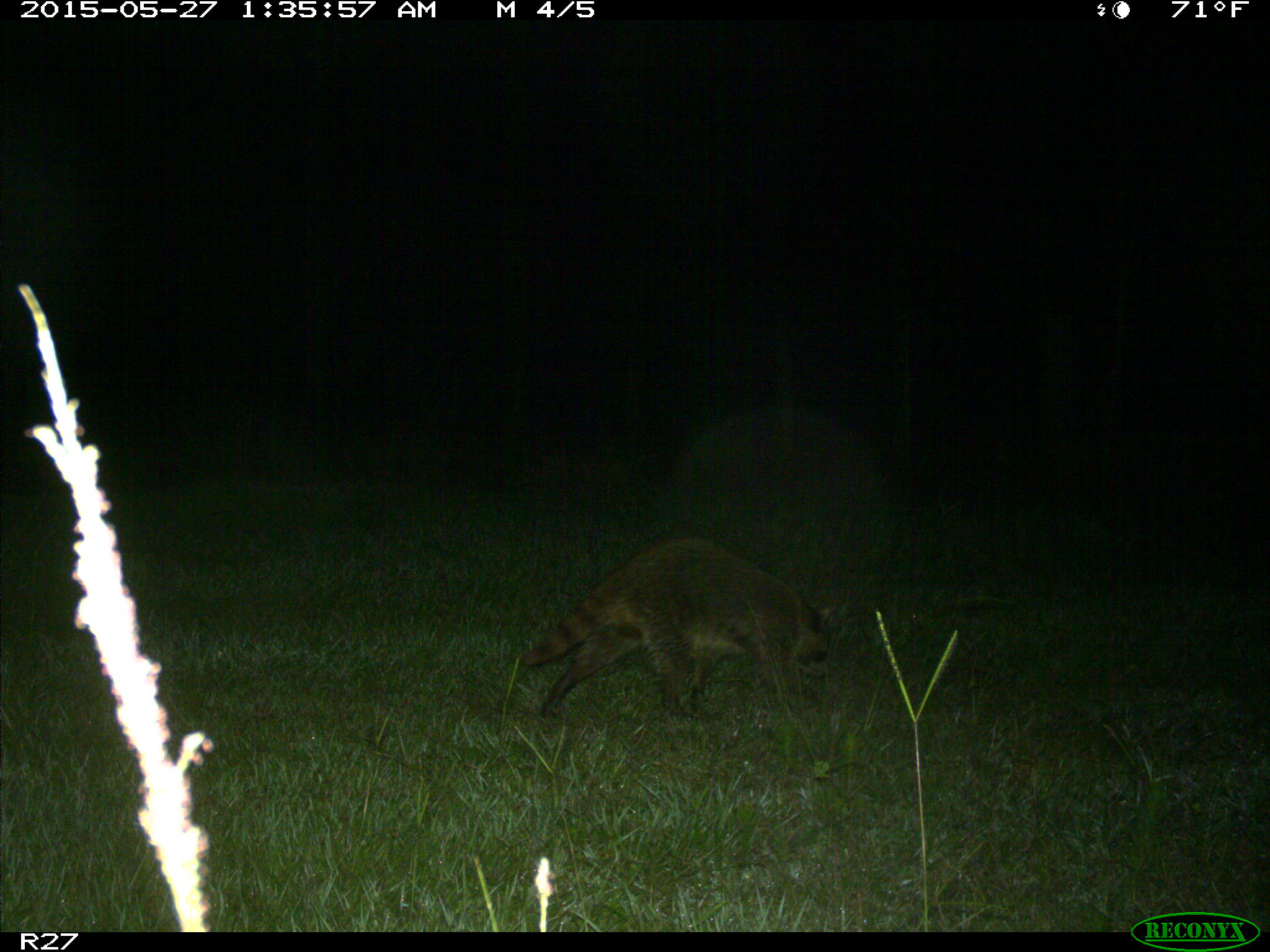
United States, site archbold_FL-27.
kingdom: Animalia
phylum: Chordata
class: Mammalia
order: Carnivora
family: Procyonidae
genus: Procyon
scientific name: Procyon lotor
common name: common raccoon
Procyon lotor (common raccoon).